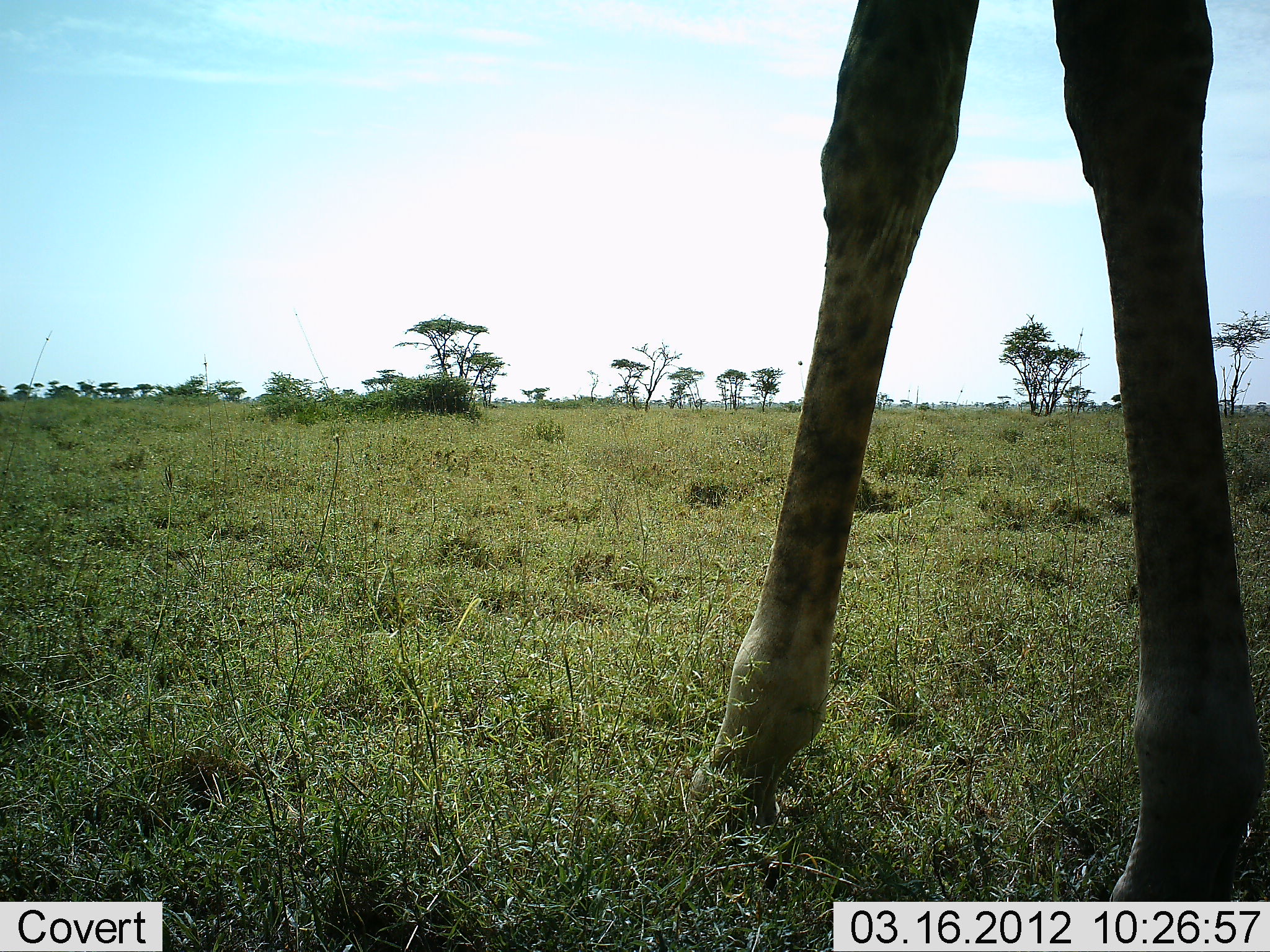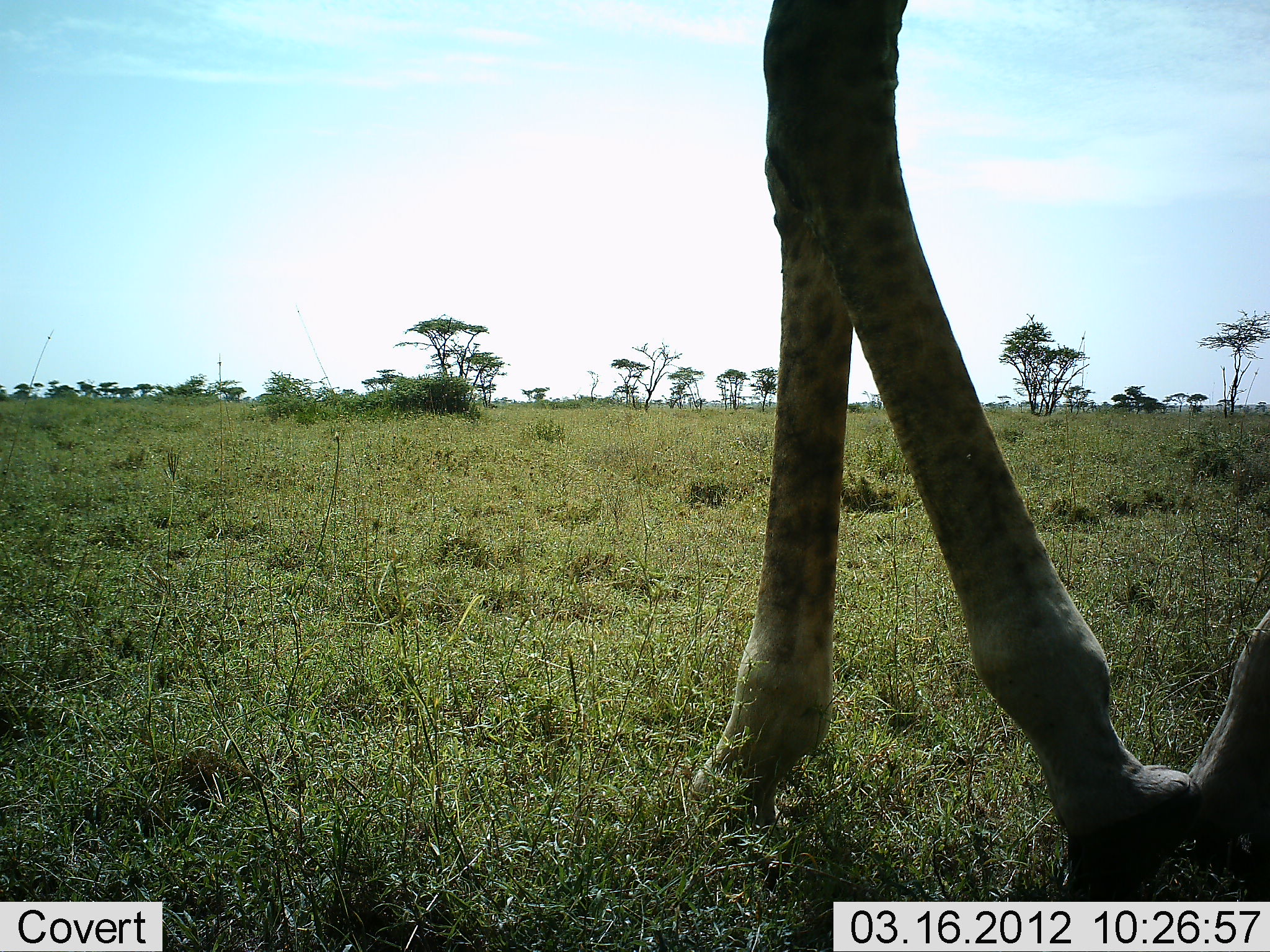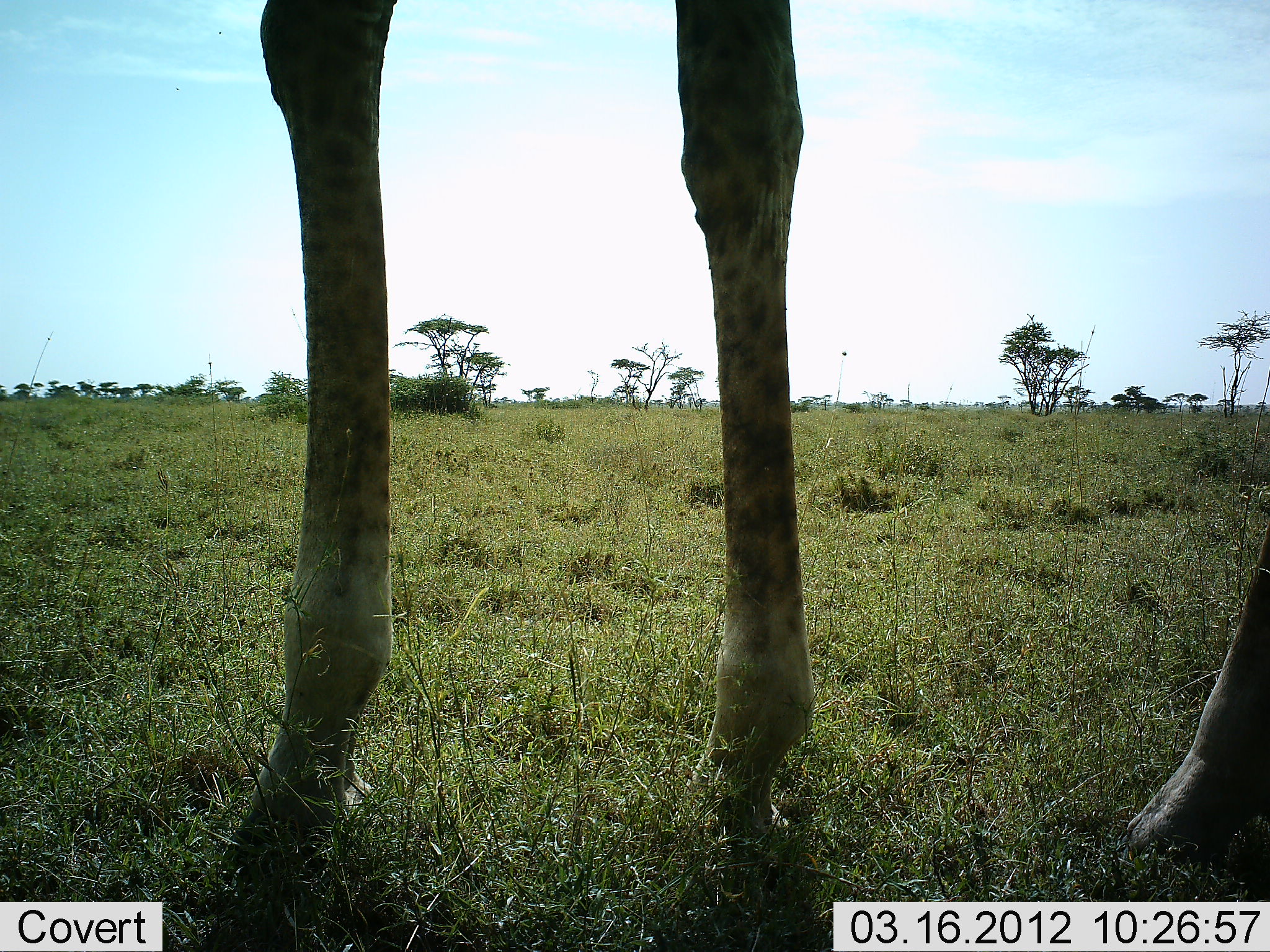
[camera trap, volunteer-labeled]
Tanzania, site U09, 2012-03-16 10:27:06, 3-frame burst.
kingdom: Animalia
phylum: Chordata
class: Mammalia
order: Artiodactyla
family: Giraffidae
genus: Giraffa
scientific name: Giraffa camelopardalis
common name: giraffe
Giraffe (Giraffa camelopardalis), count 1. Behavior (volunteer vote fractions): standing 23%, resting 0%, moving 77%, interacting 0%. Young present (vote fraction): 0%. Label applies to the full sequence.